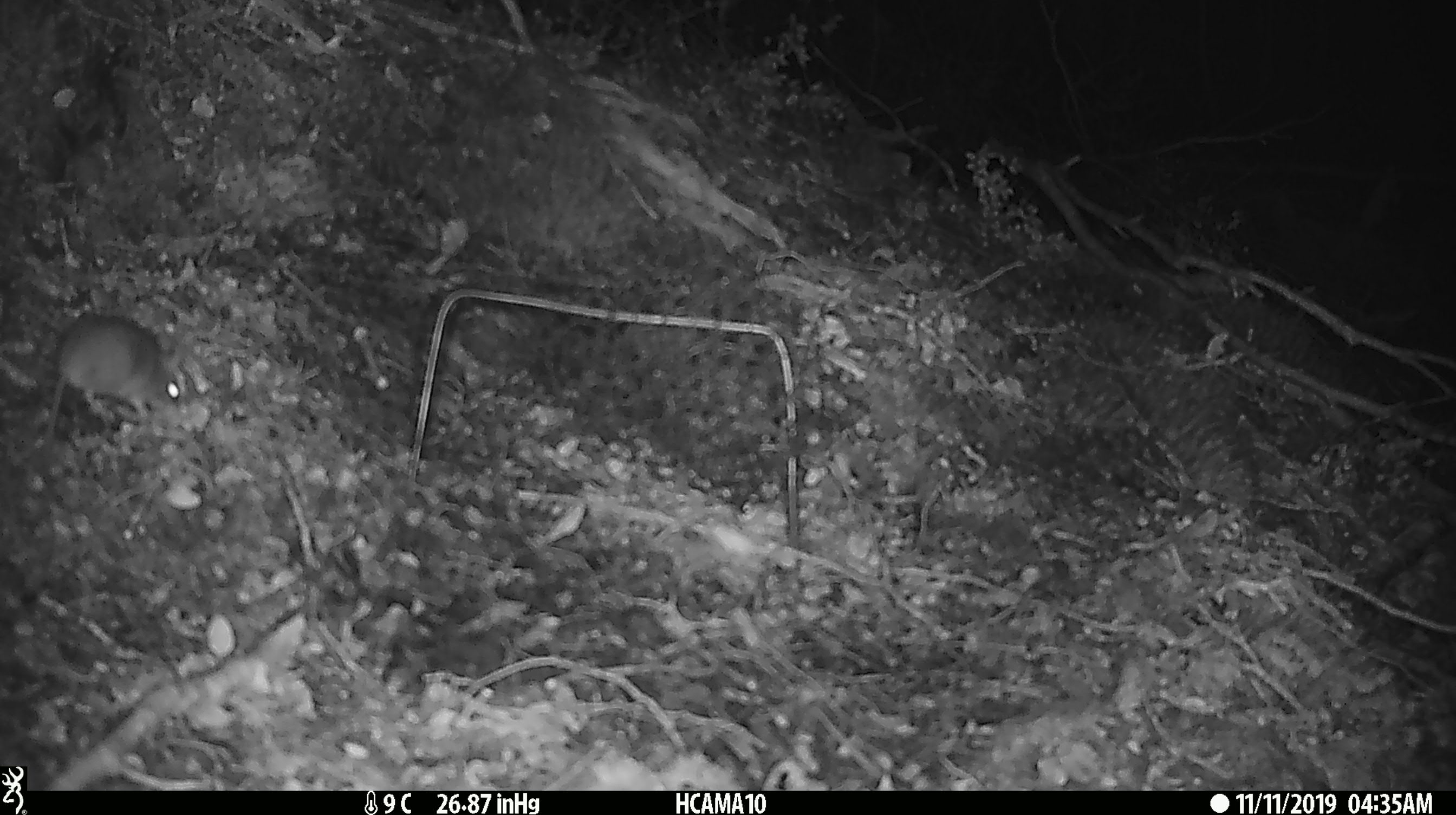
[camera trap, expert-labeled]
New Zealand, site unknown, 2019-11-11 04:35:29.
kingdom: Animalia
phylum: Chordata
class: Mammalia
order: Rodentia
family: Muridae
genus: Mus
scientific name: Mus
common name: mouse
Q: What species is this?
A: Mouse (Mus).